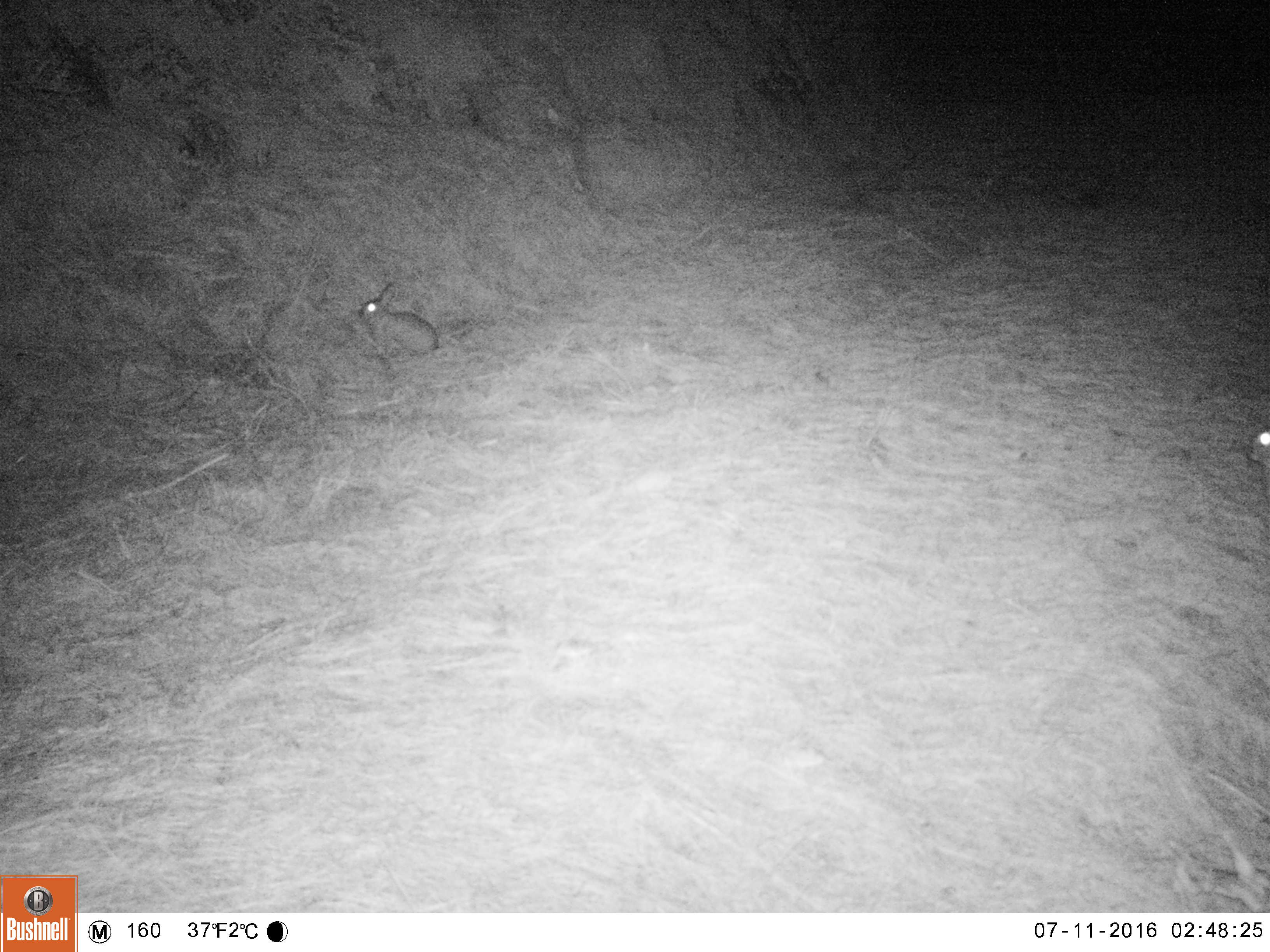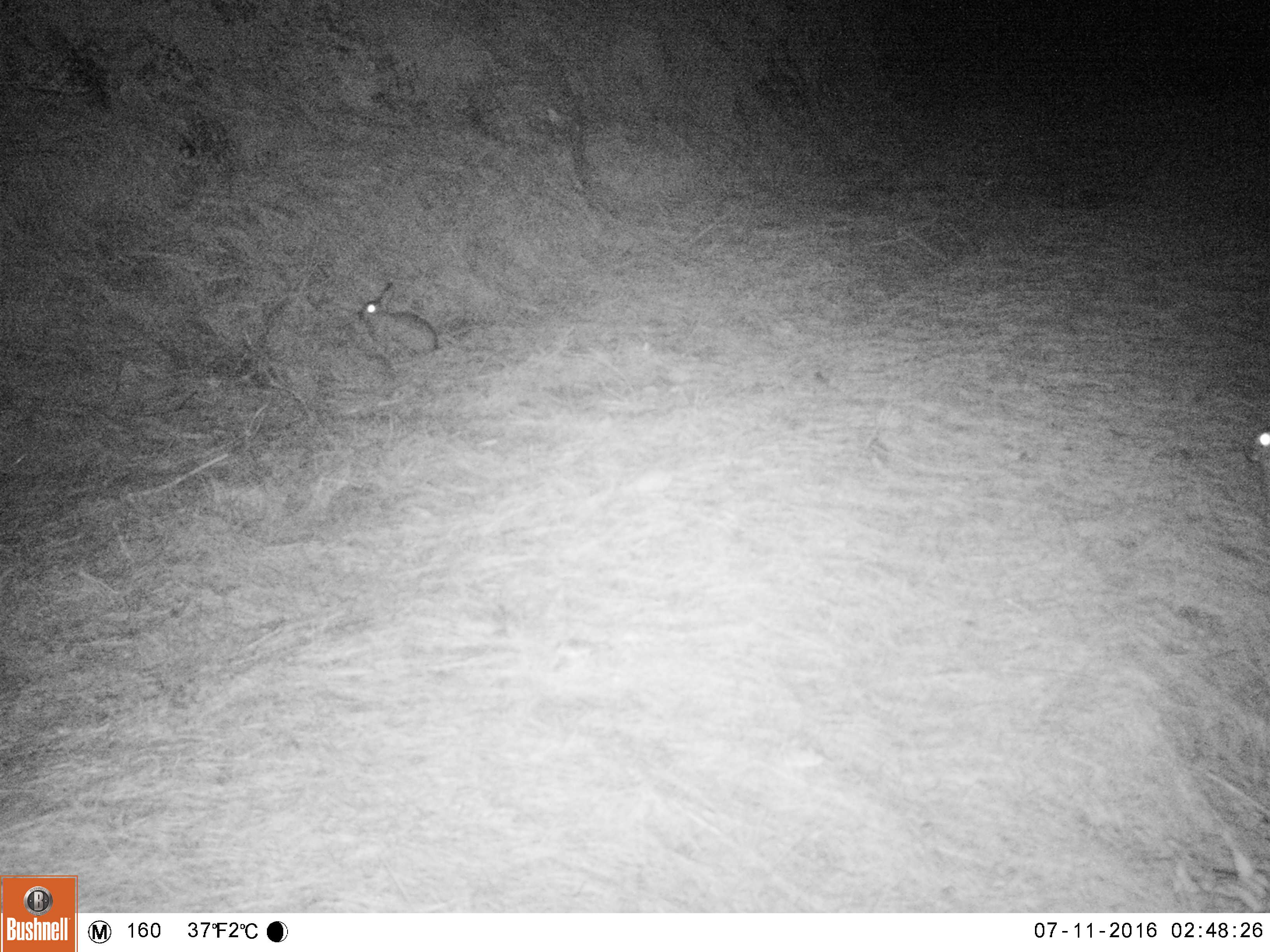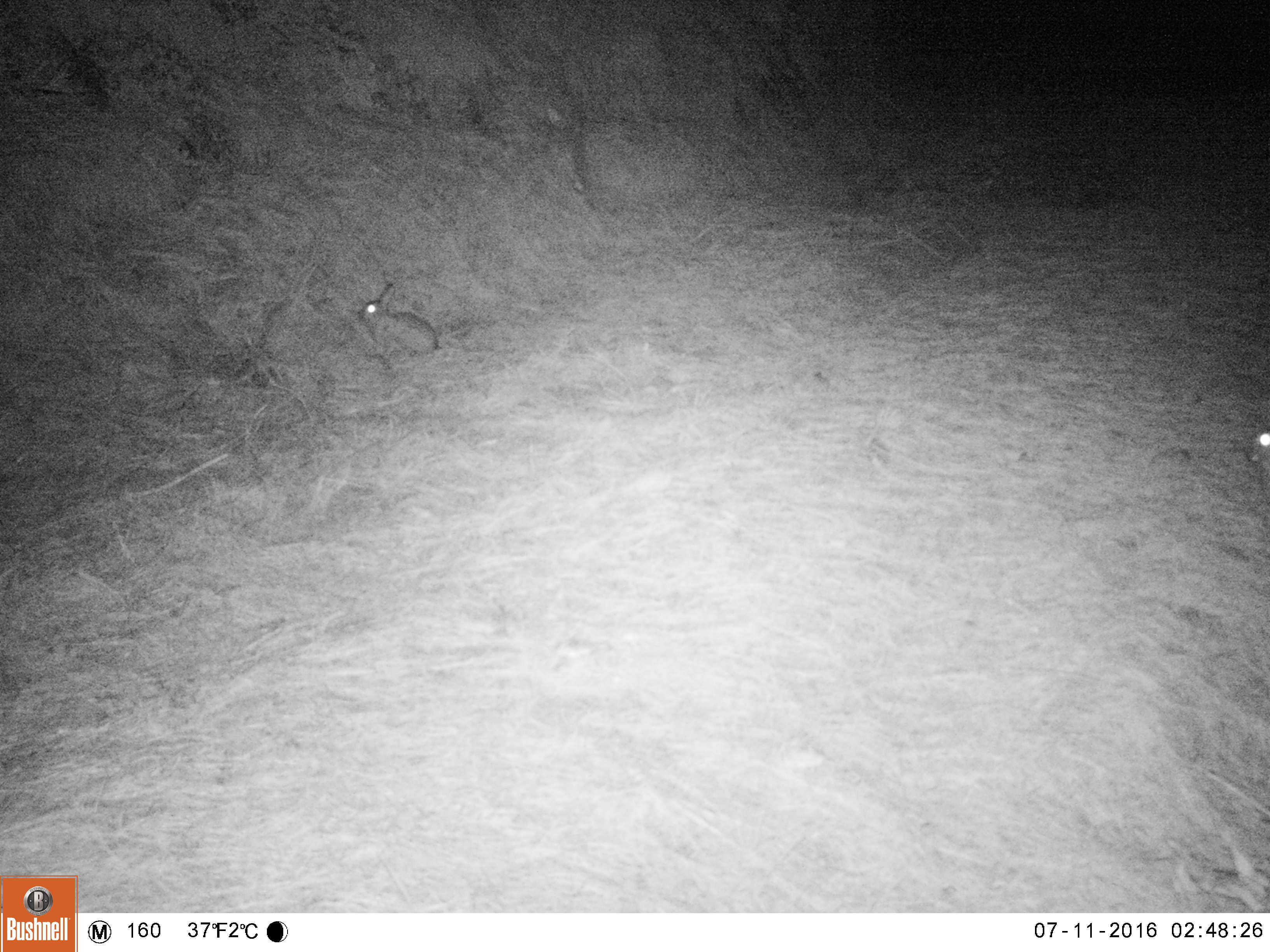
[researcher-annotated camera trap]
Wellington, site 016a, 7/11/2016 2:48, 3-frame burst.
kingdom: Animalia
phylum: Chordata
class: Mammalia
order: Lagomorpha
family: Leporidae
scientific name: Leporidae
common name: rabbit